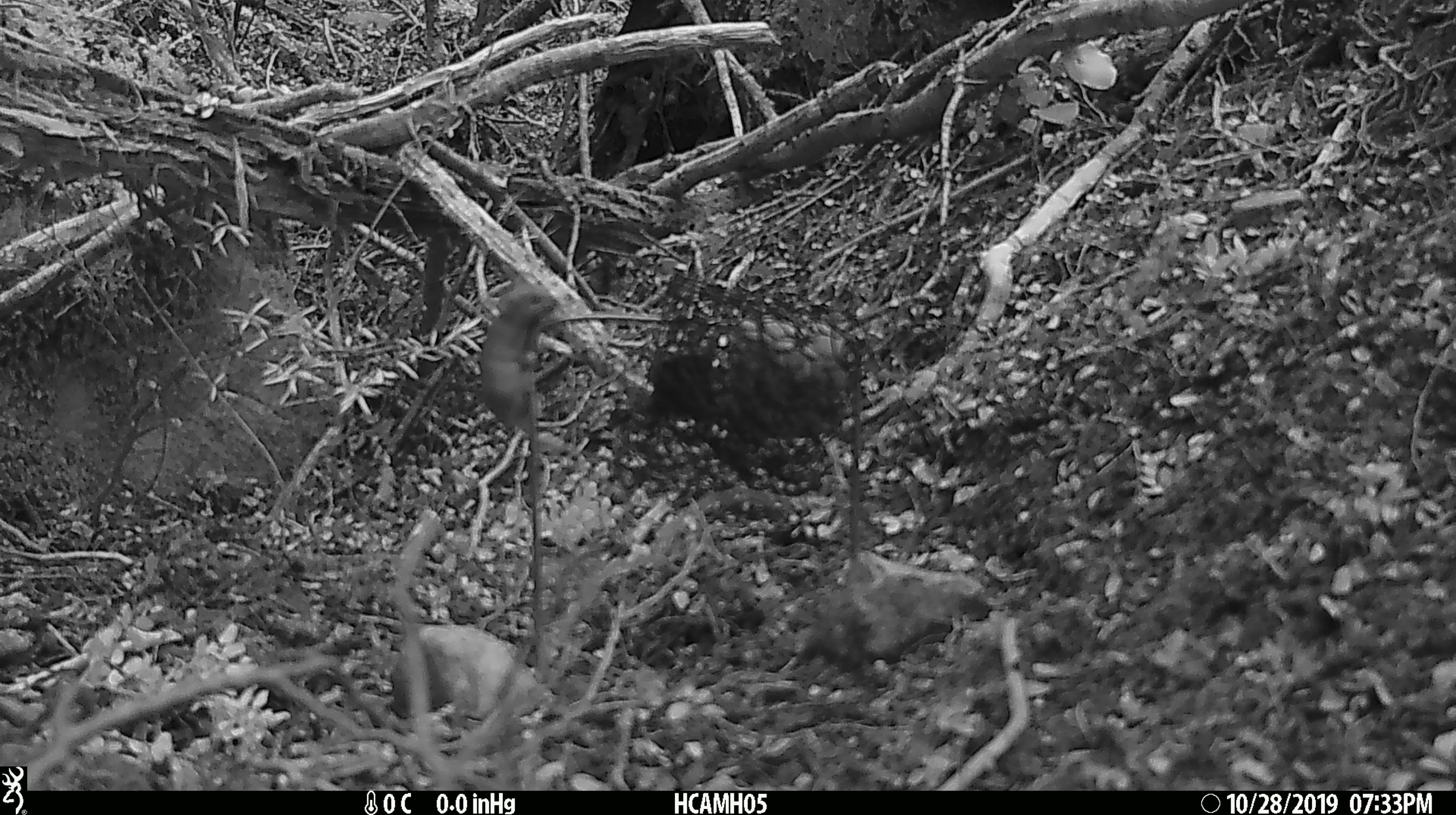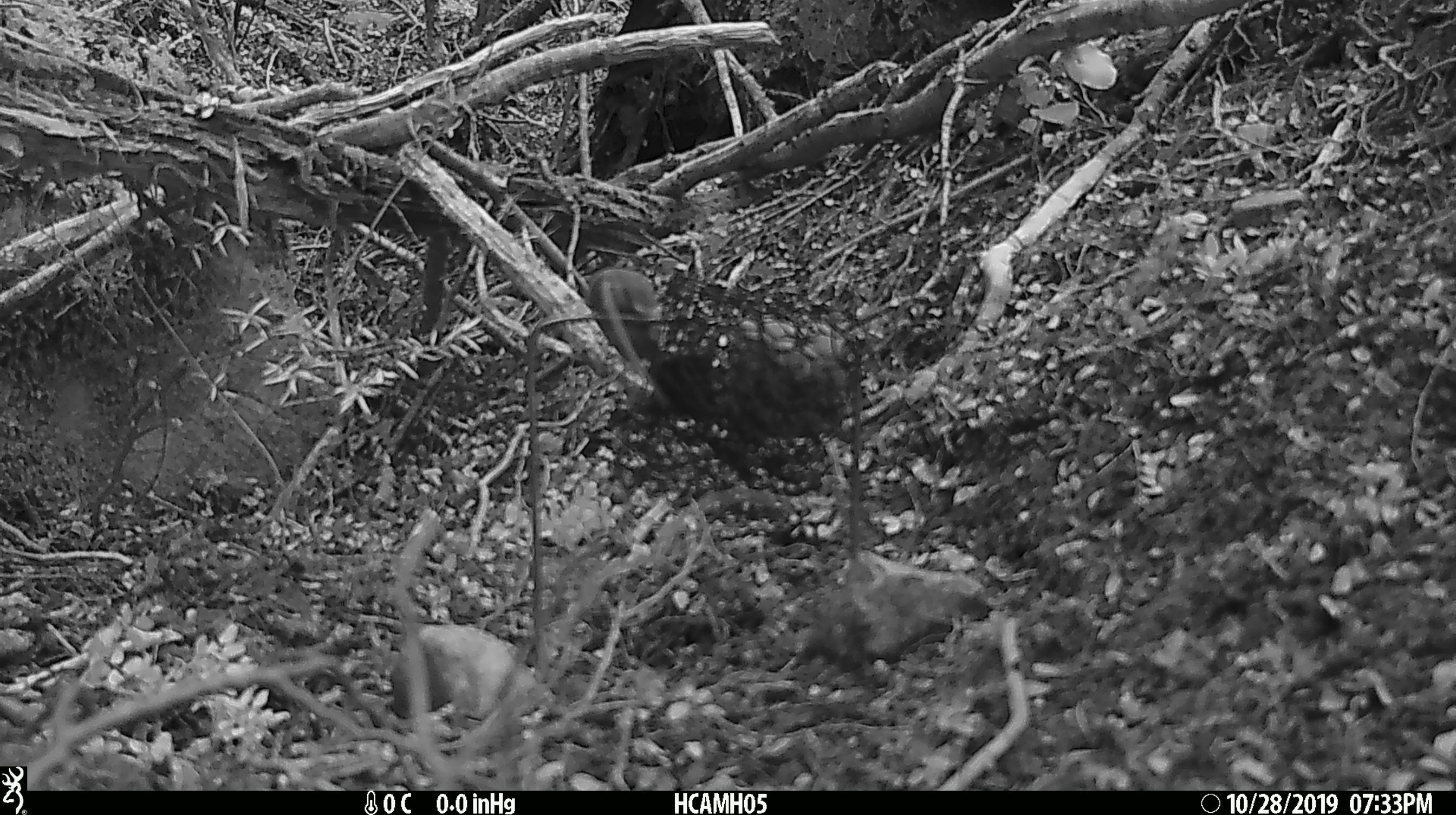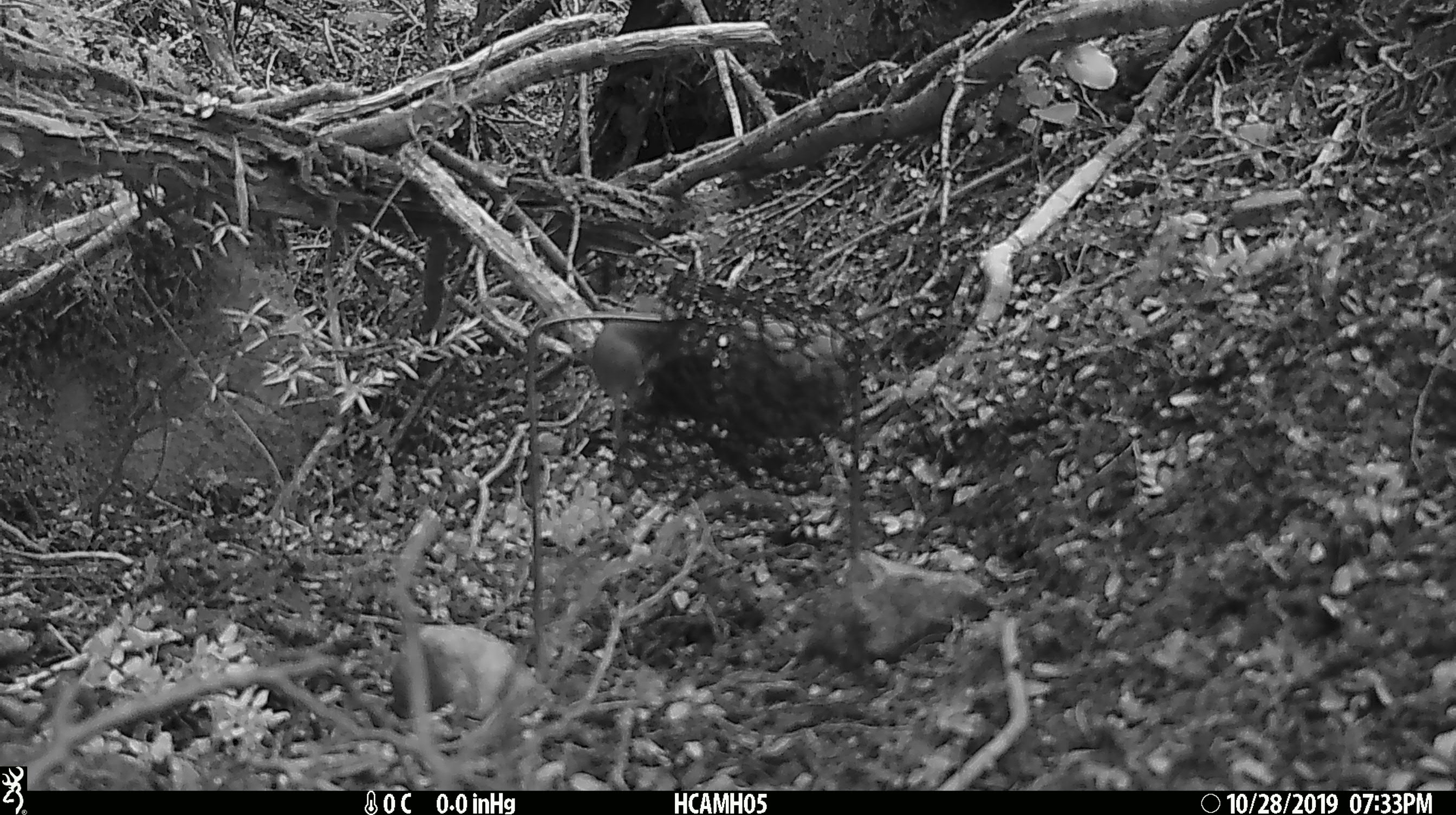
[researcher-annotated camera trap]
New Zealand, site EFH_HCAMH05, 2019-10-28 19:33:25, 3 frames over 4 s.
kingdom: Animalia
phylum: Chordata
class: Mammalia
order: Rodentia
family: Muridae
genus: Mus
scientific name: Mus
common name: mouse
Mouse (Mus).